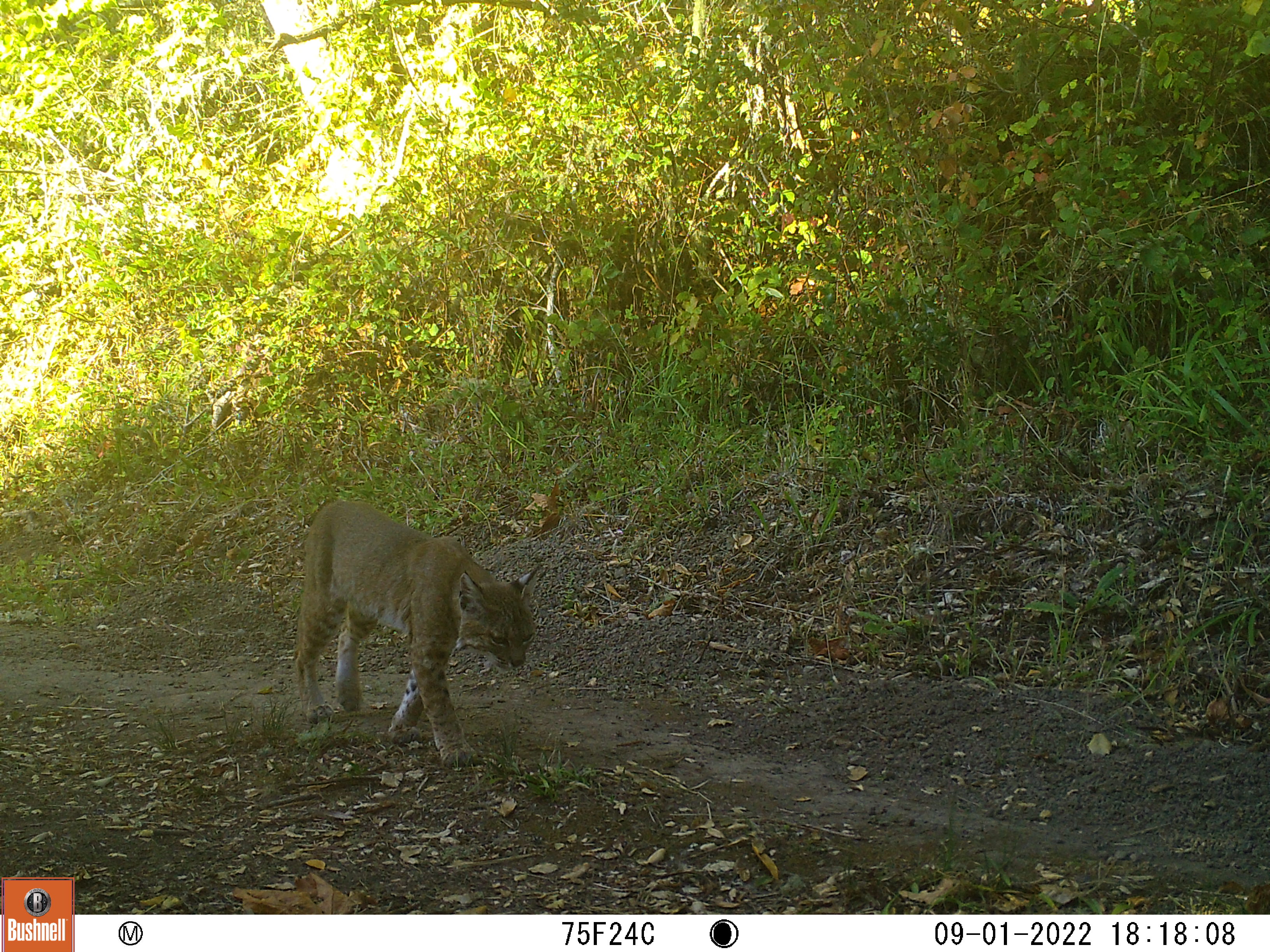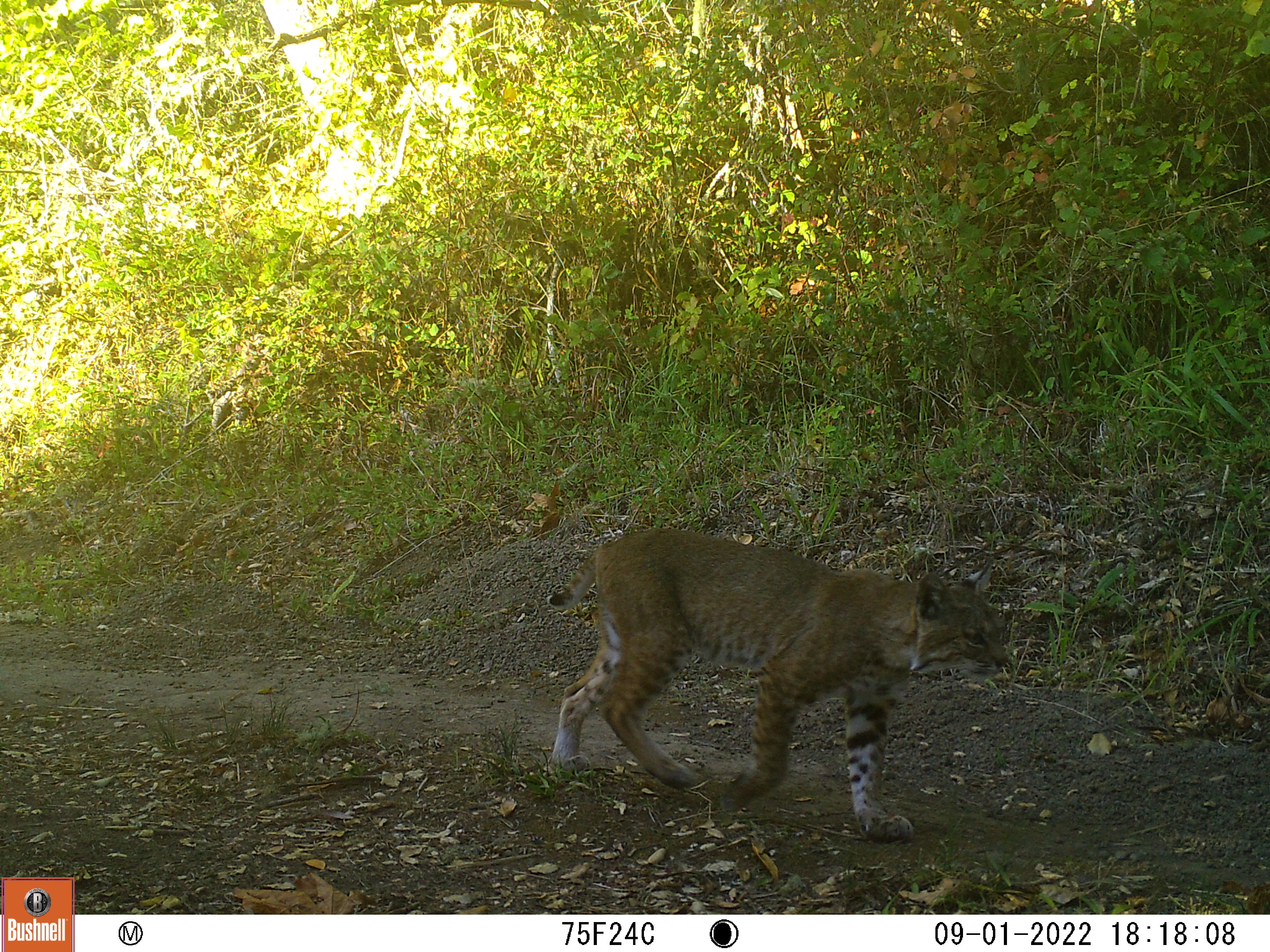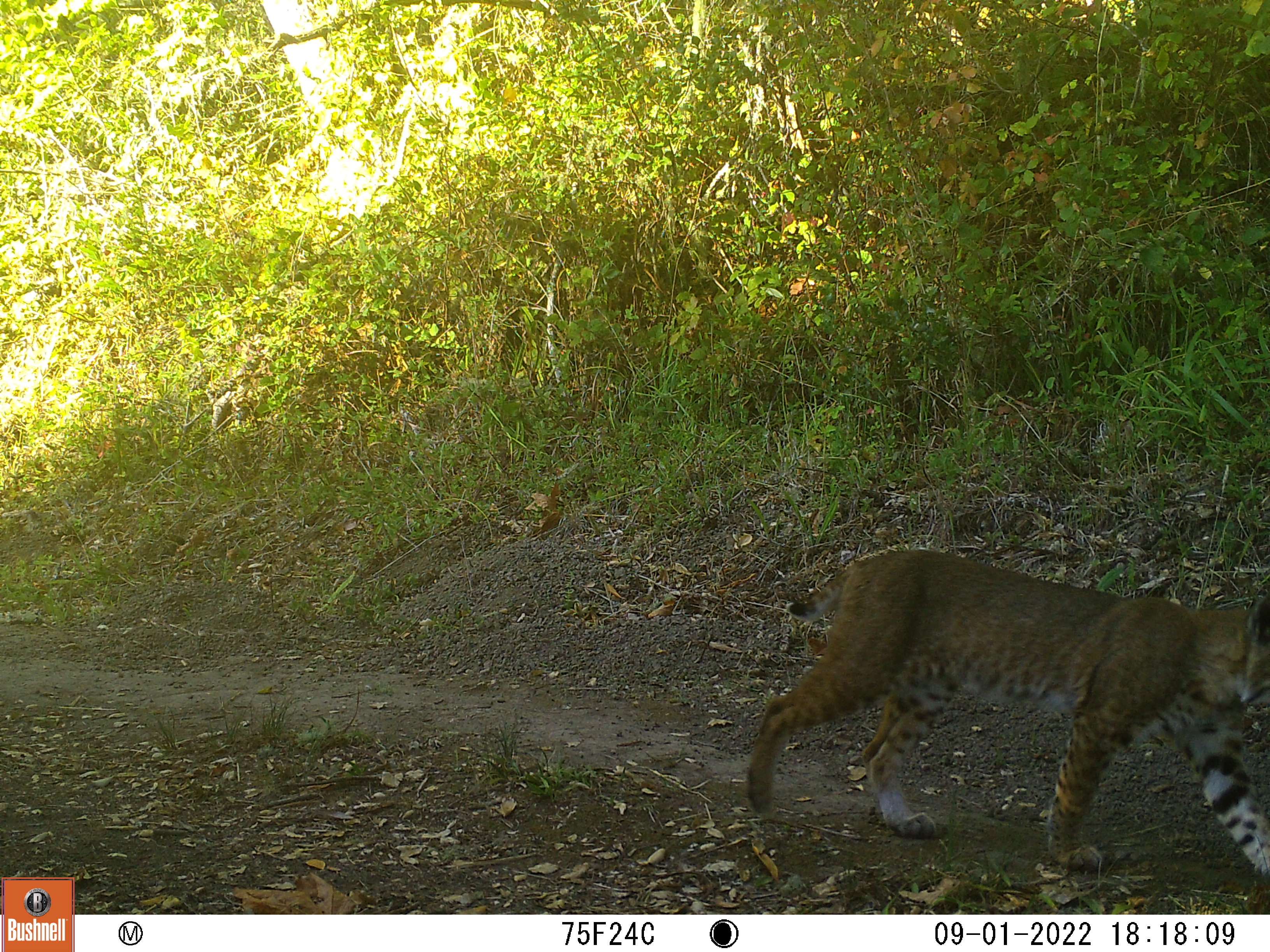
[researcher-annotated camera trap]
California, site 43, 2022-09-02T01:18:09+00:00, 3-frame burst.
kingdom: Animalia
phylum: Chordata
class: Mammalia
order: Carnivora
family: Felidae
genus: Lynx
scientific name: Lynx rufus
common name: bobcat